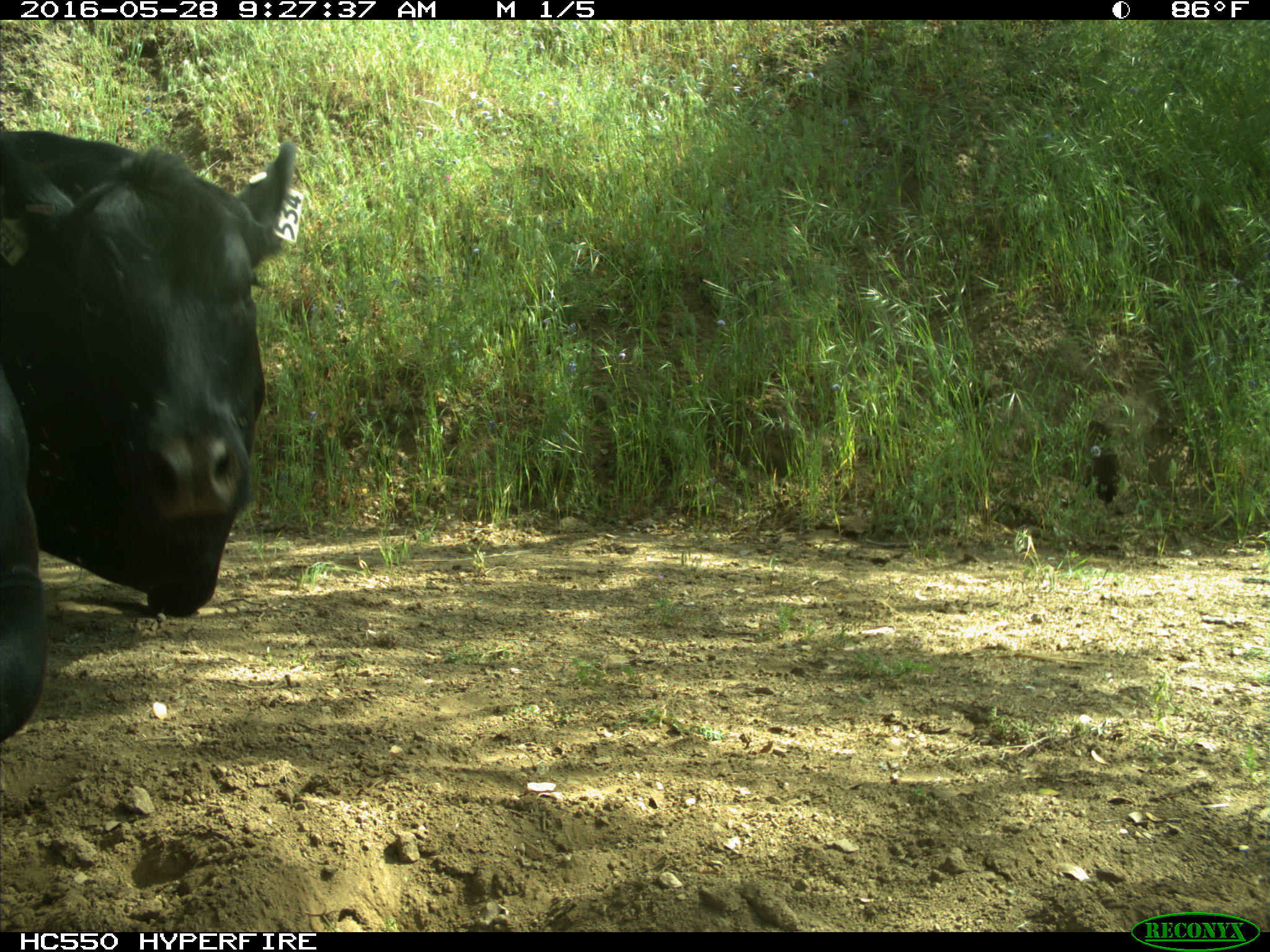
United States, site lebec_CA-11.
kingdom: Animalia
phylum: Chordata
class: Mammalia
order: Artiodactyla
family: Bovidae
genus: Bos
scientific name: Bos taurus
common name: domestic cow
Bos taurus (domestic cow).